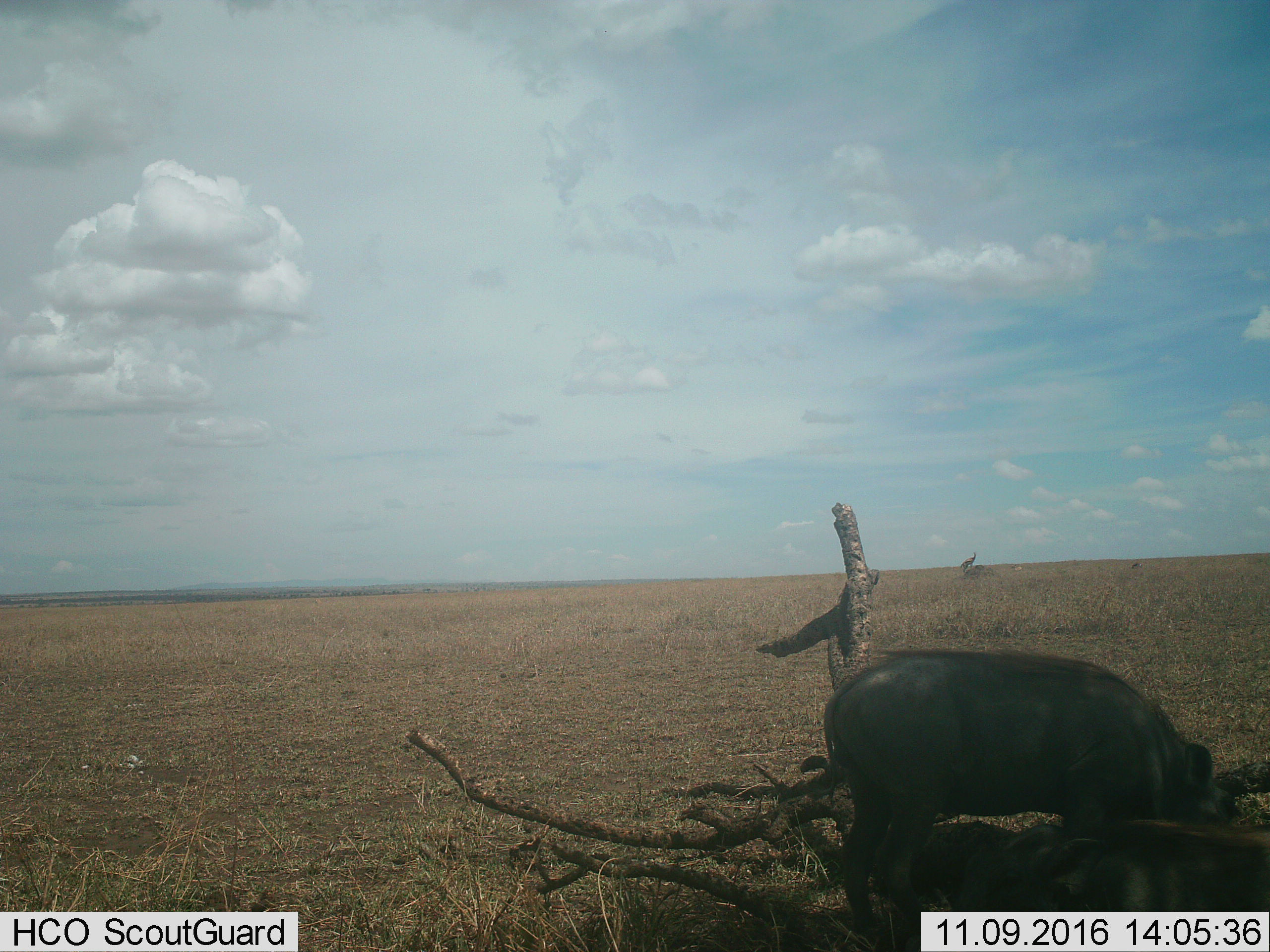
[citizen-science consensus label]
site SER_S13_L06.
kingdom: Animalia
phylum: Chordata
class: Mammalia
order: Artiodactyla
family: Suidae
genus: Phacochoerus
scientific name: Phacochoerus africanus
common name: warthog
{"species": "warthog (Phacochoerus africanus)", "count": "1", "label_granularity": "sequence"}